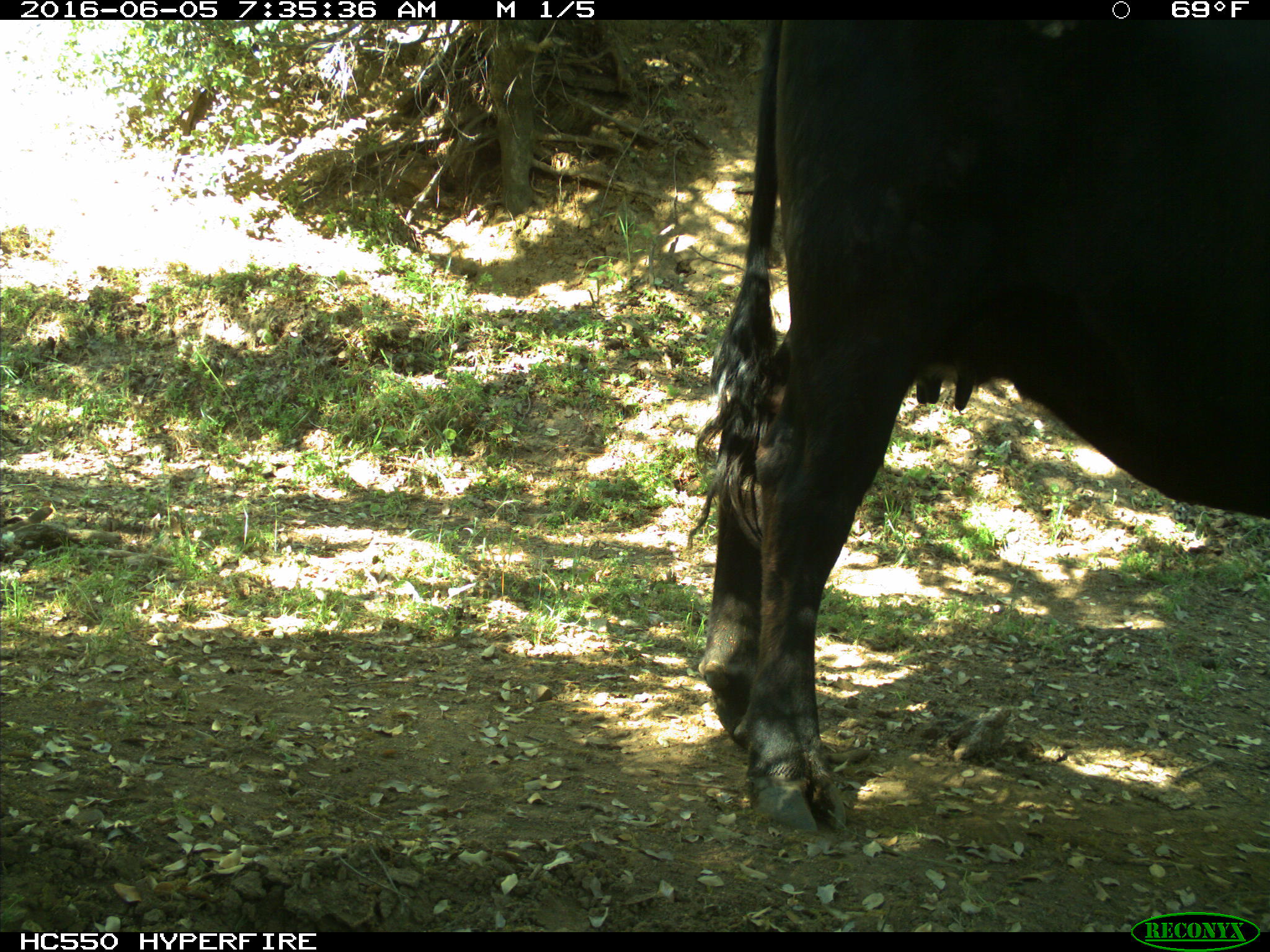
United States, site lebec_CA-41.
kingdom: Animalia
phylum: Chordata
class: Mammalia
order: Artiodactyla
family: Bovidae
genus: Bos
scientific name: Bos taurus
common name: domestic cow